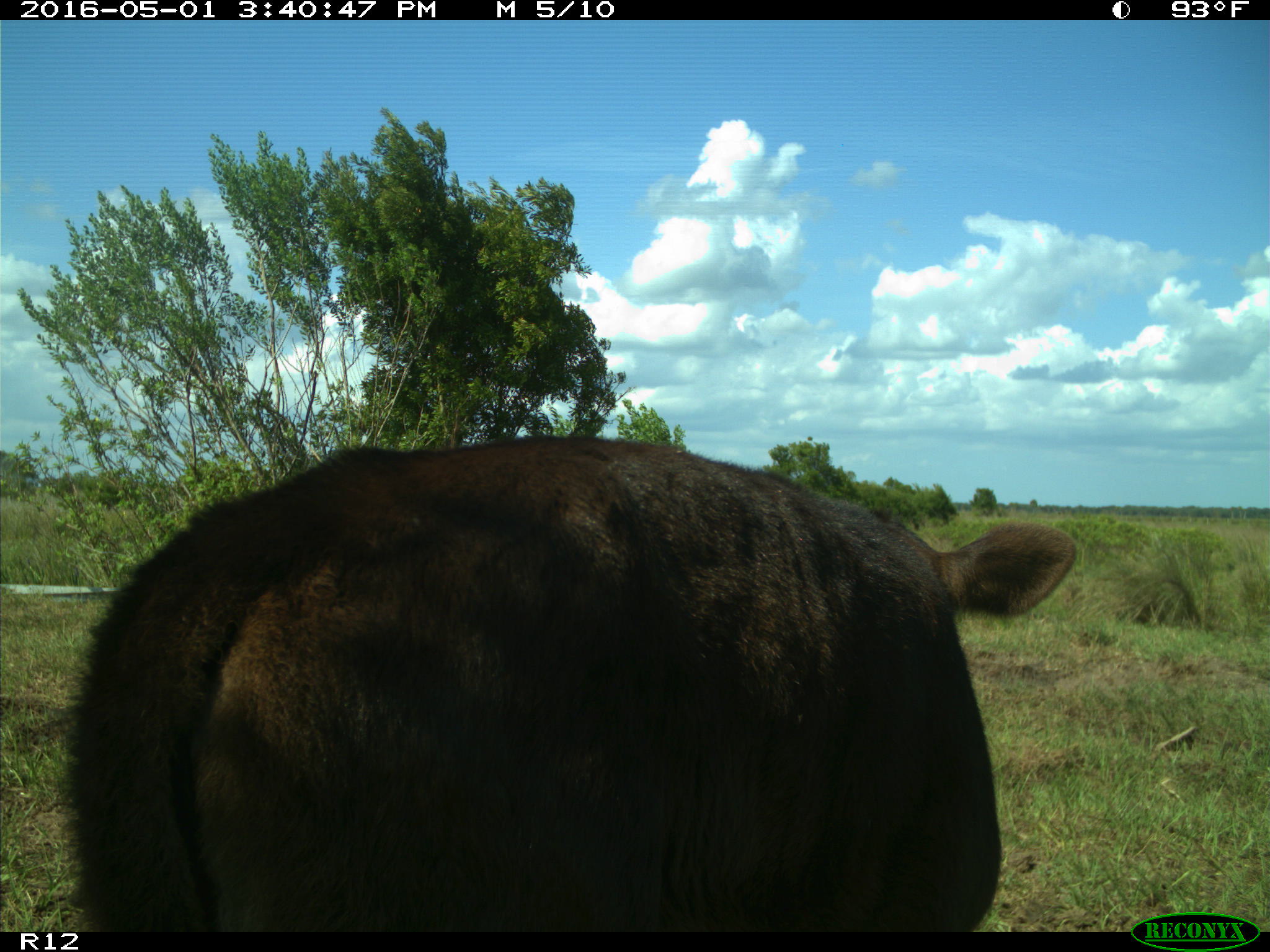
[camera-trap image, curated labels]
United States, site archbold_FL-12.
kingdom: Animalia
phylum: Chordata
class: Mammalia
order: Artiodactyla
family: Bovidae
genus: Bos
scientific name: Bos taurus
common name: domestic cow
Bos taurus (domestic cow).